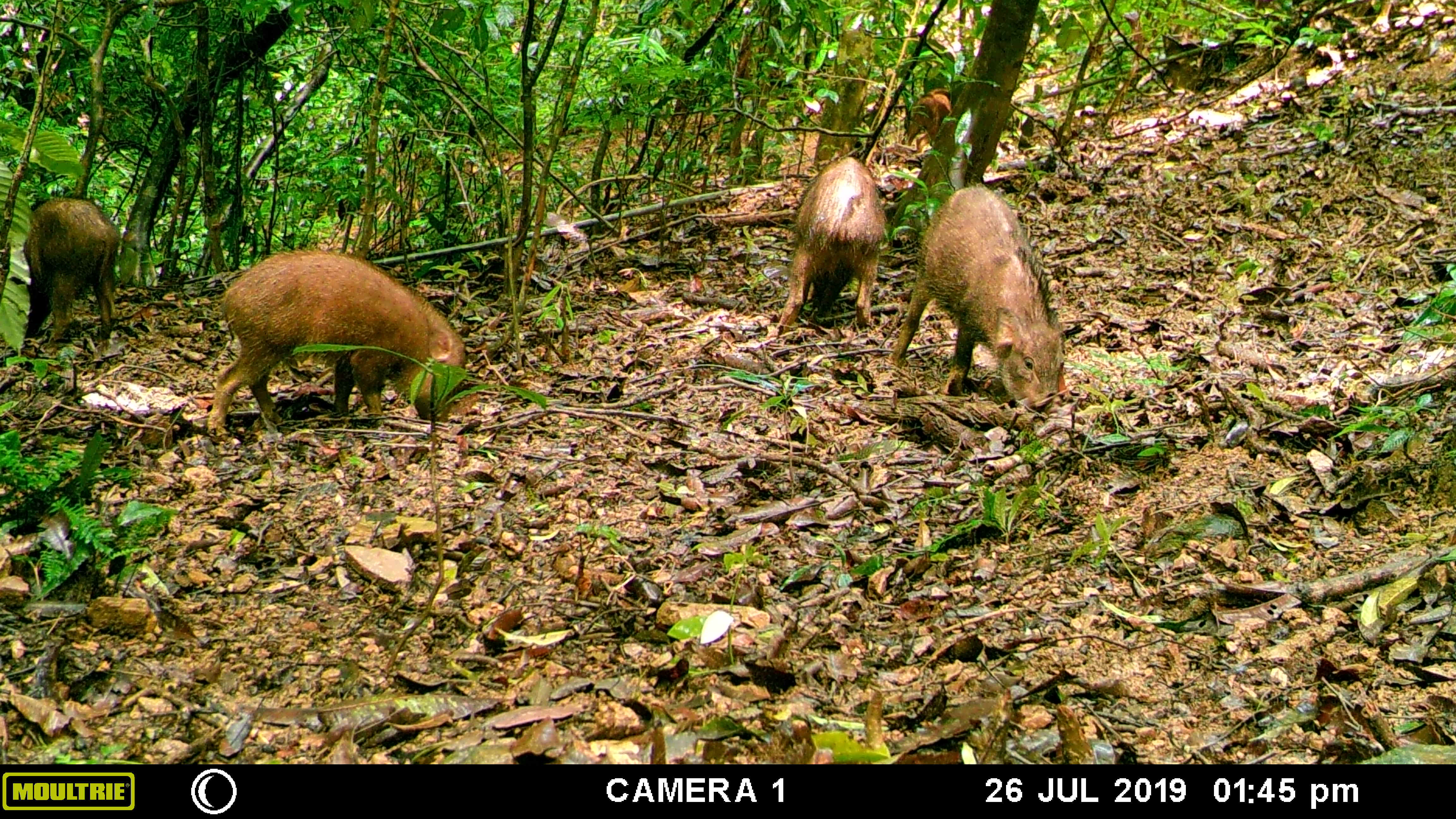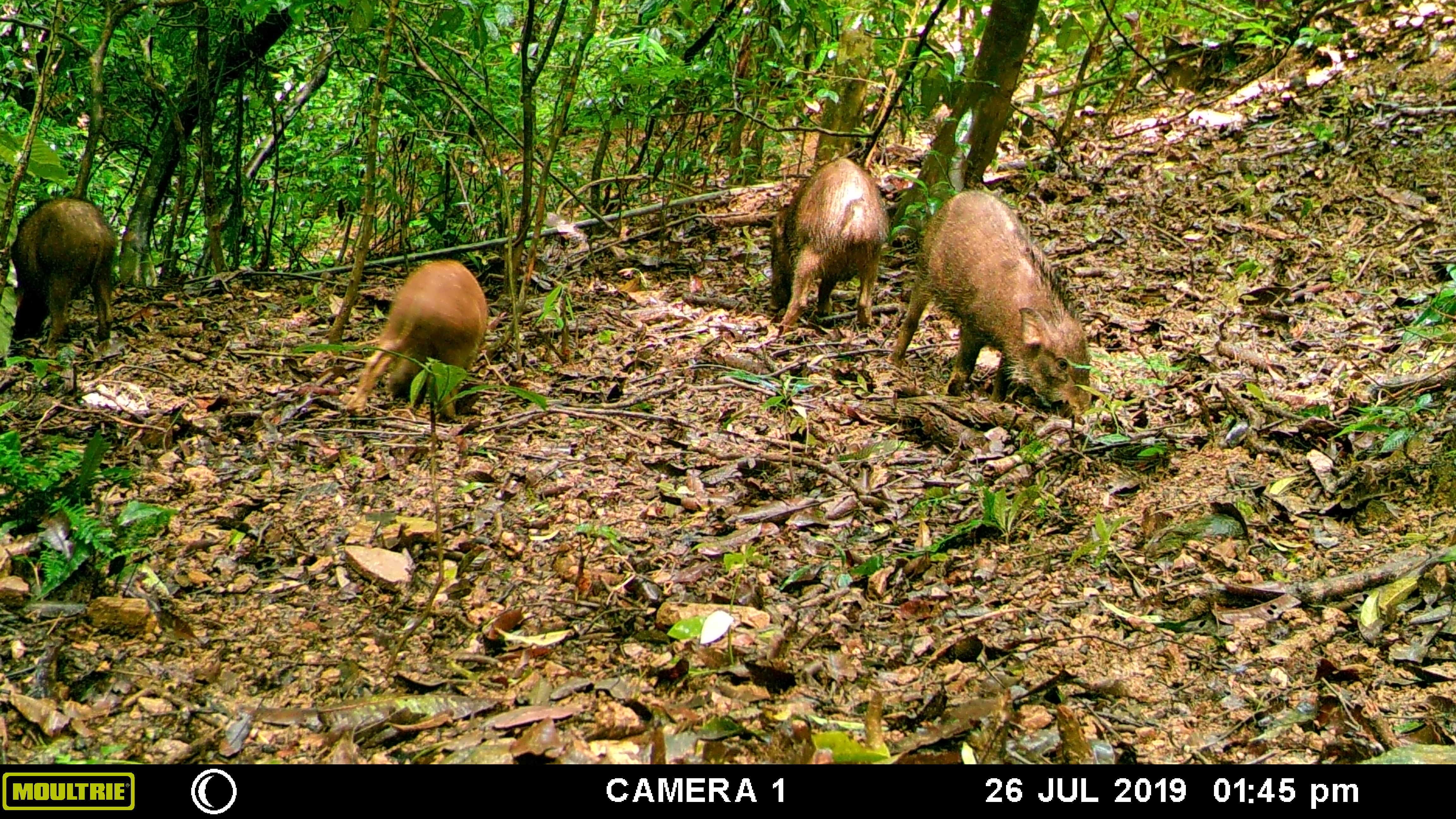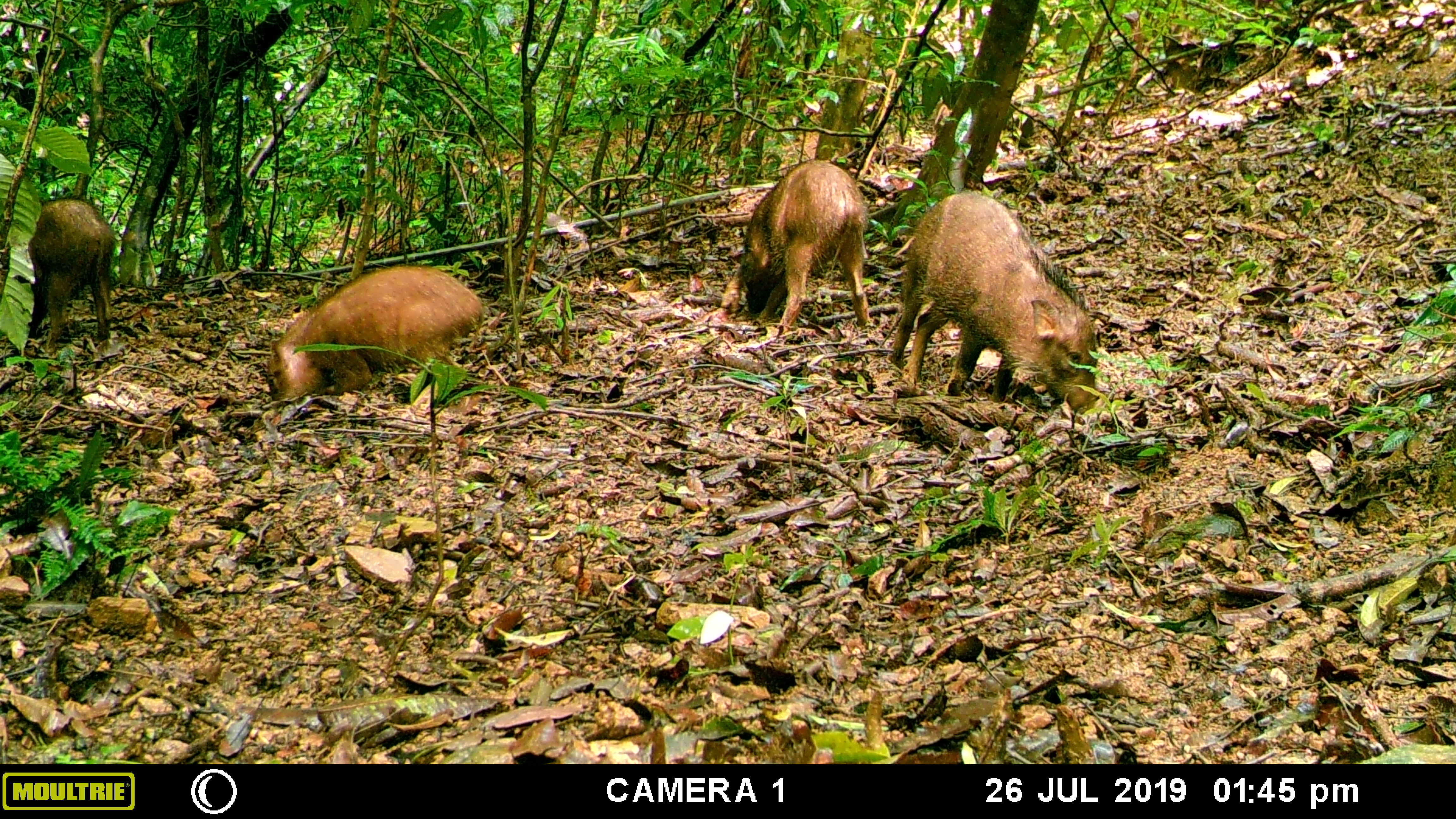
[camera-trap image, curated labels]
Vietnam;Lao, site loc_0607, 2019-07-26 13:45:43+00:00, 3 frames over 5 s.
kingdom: Animalia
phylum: Chordata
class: Mammalia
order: Artiodactyla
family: Suidae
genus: Sus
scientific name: Sus scrofa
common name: eurasian wild pig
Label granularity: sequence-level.